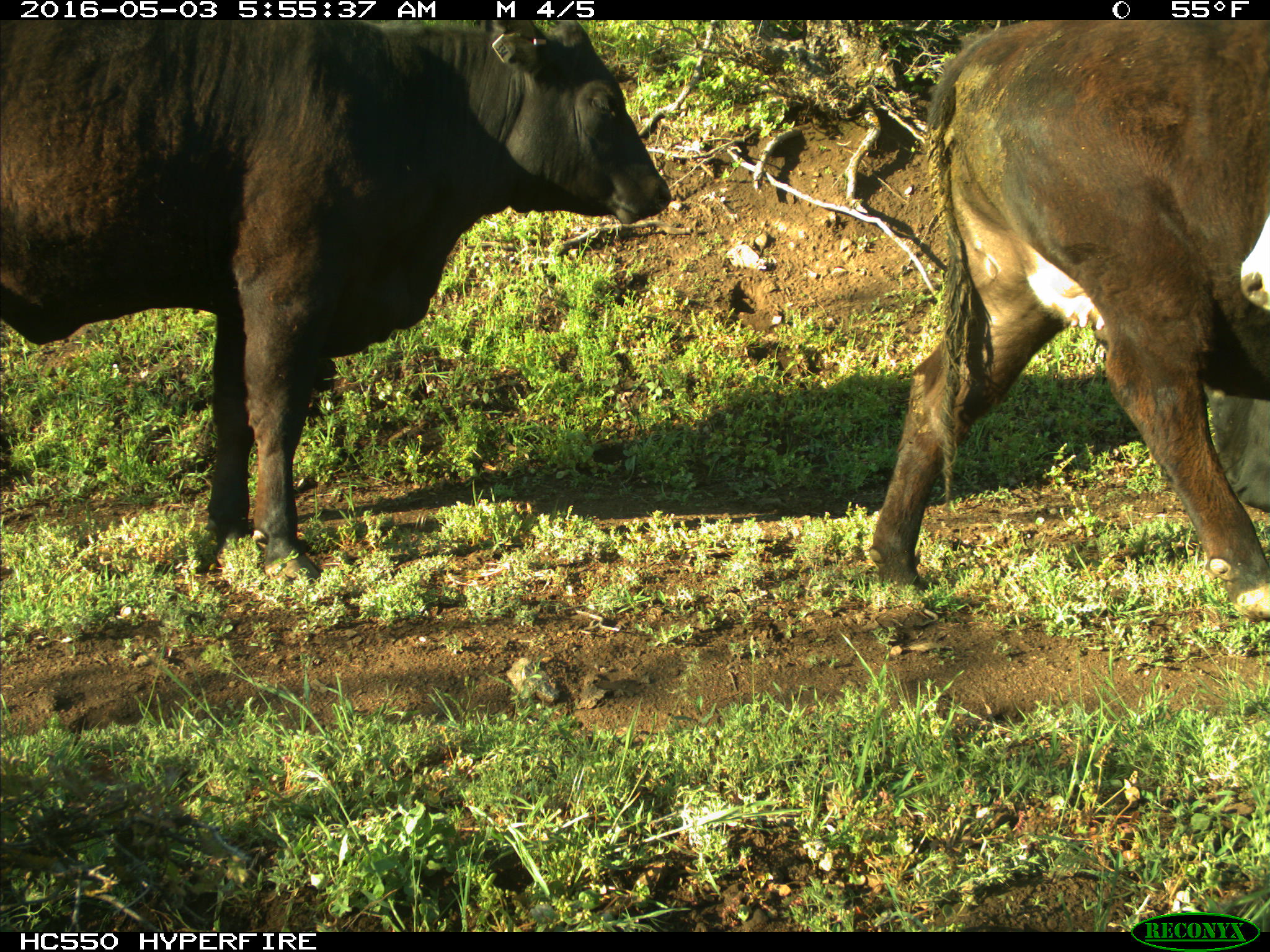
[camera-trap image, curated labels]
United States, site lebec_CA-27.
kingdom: Animalia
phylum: Chordata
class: Mammalia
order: Artiodactyla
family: Bovidae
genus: Bos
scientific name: Bos taurus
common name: domestic cow